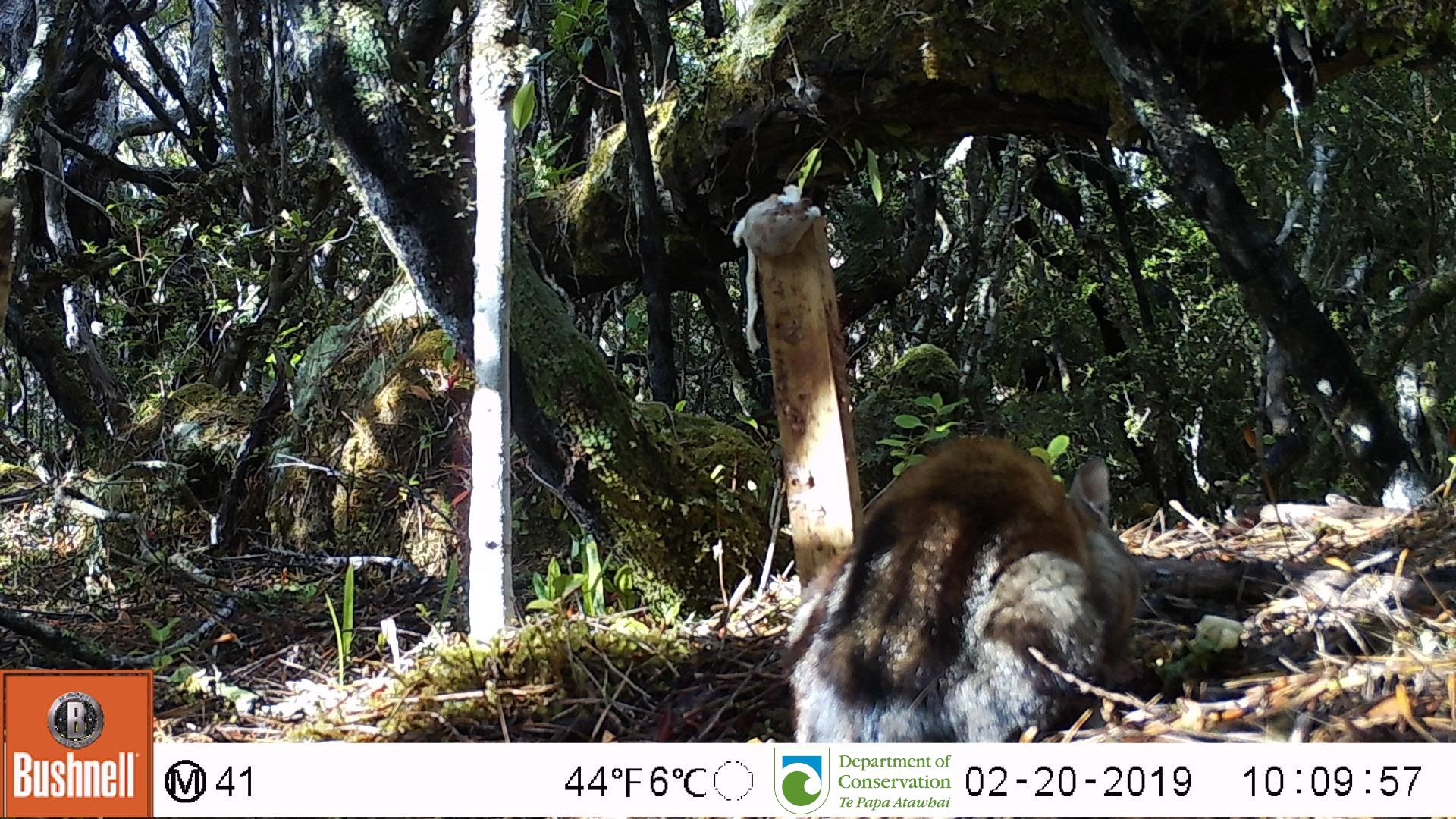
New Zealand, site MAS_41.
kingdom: Animalia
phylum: Chordata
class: Mammalia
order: Carnivora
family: Felidae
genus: Felis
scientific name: Felis catus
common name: domestic cat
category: cat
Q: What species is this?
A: Cat (domestic cat) (Felis catus).